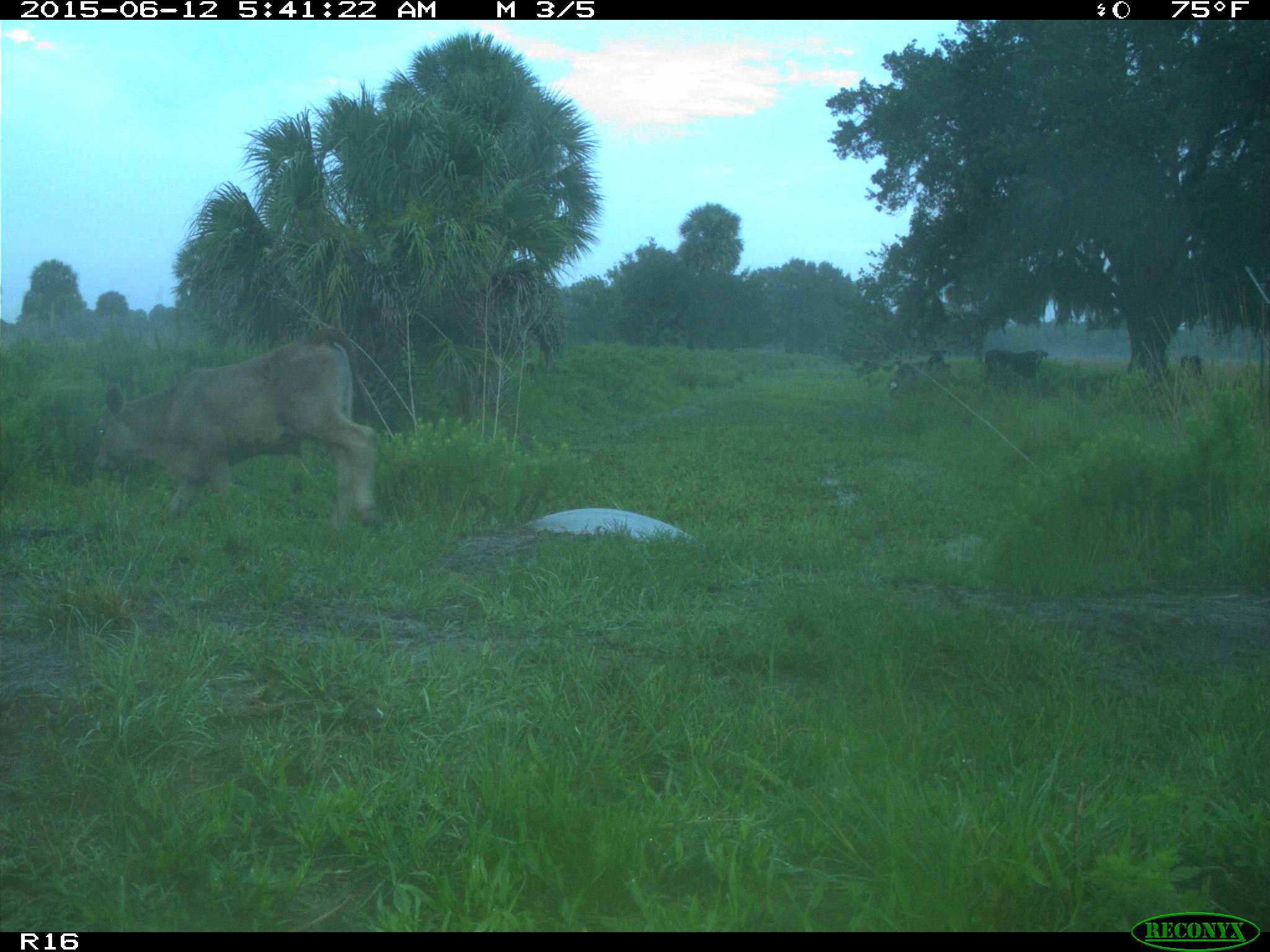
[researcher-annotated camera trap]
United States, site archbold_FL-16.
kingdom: Animalia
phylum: Chordata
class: Mammalia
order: Artiodactyla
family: Bovidae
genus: Bos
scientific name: Bos taurus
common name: domestic cow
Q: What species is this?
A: Bos taurus (domestic cow).